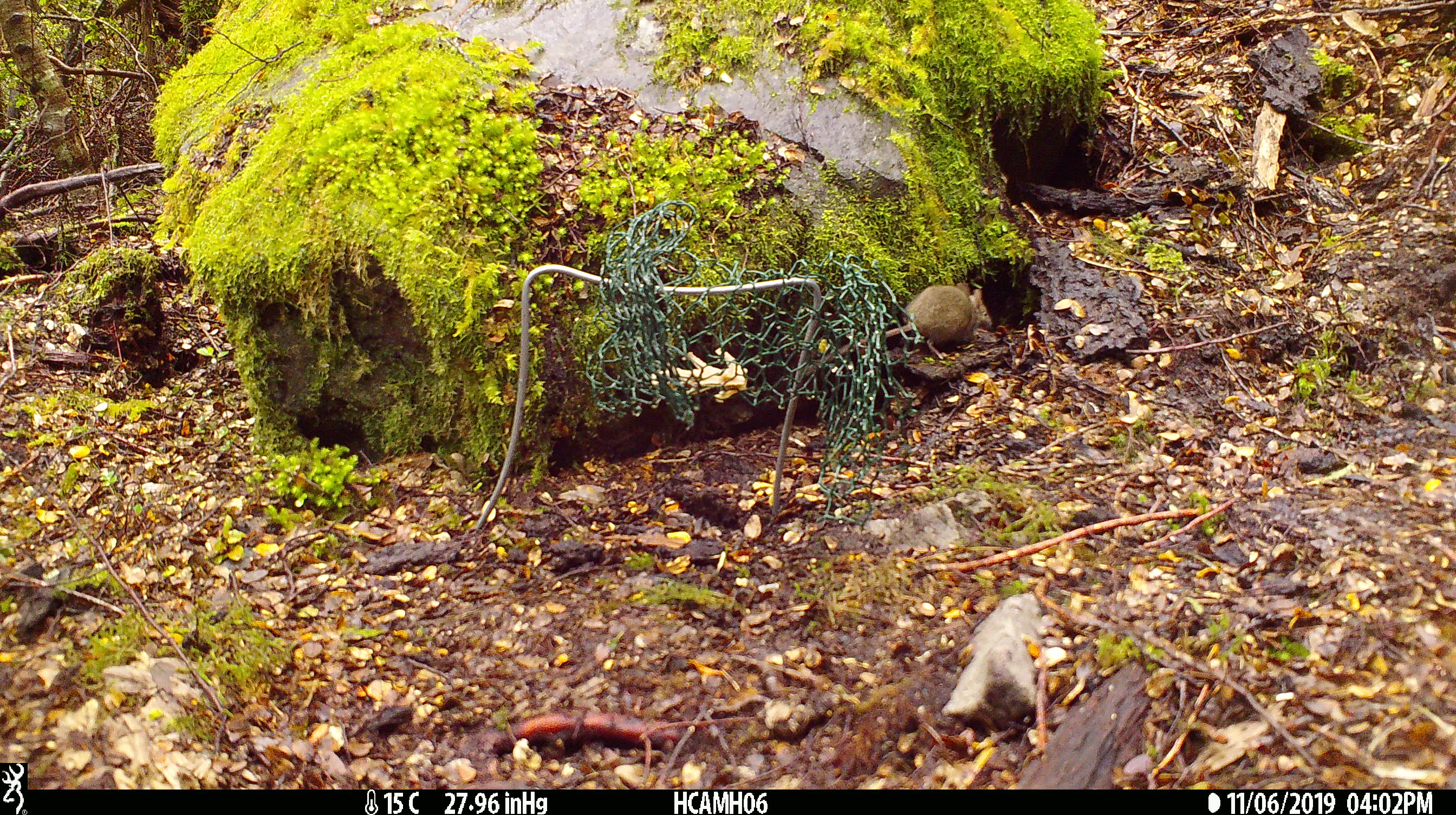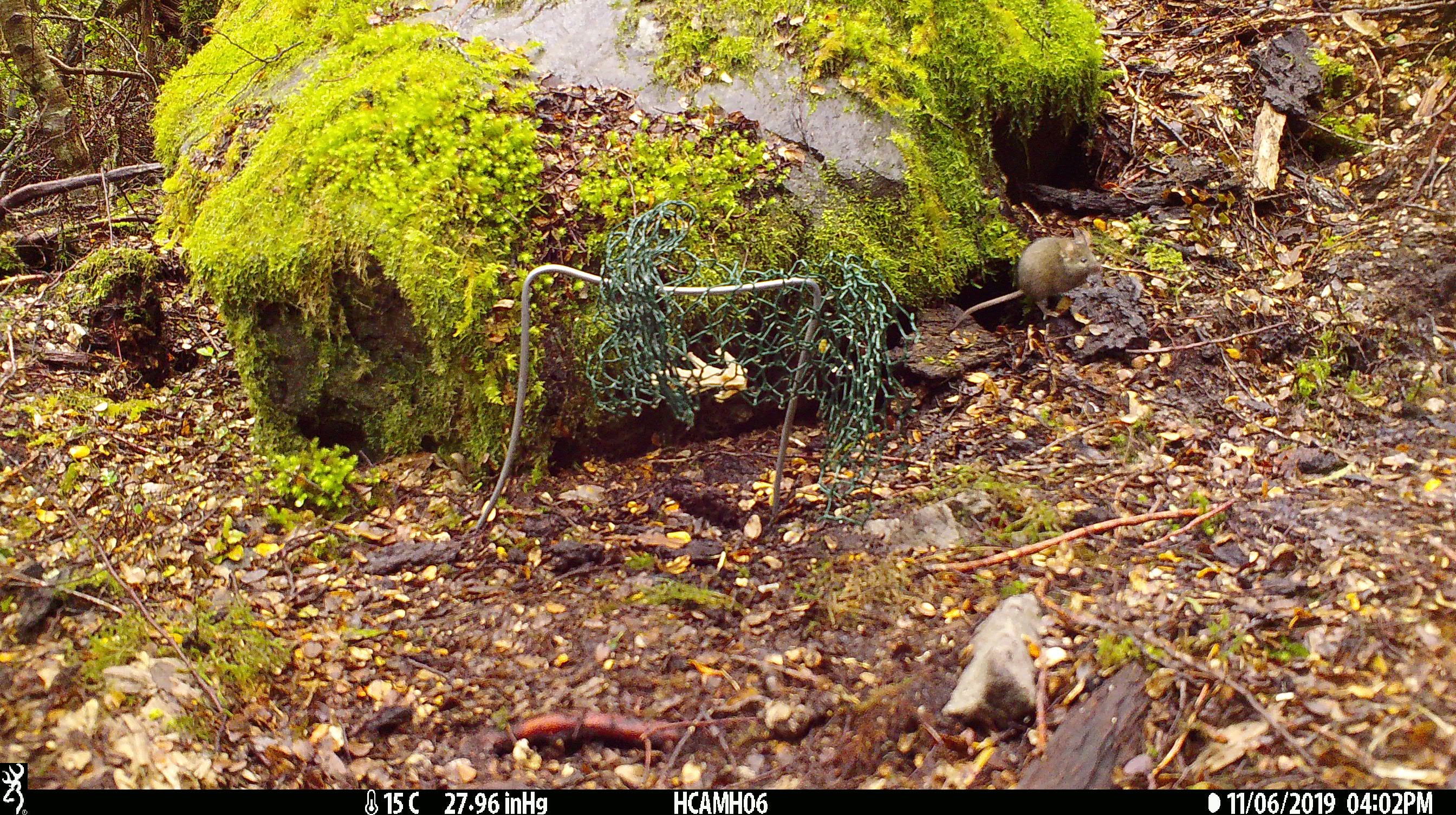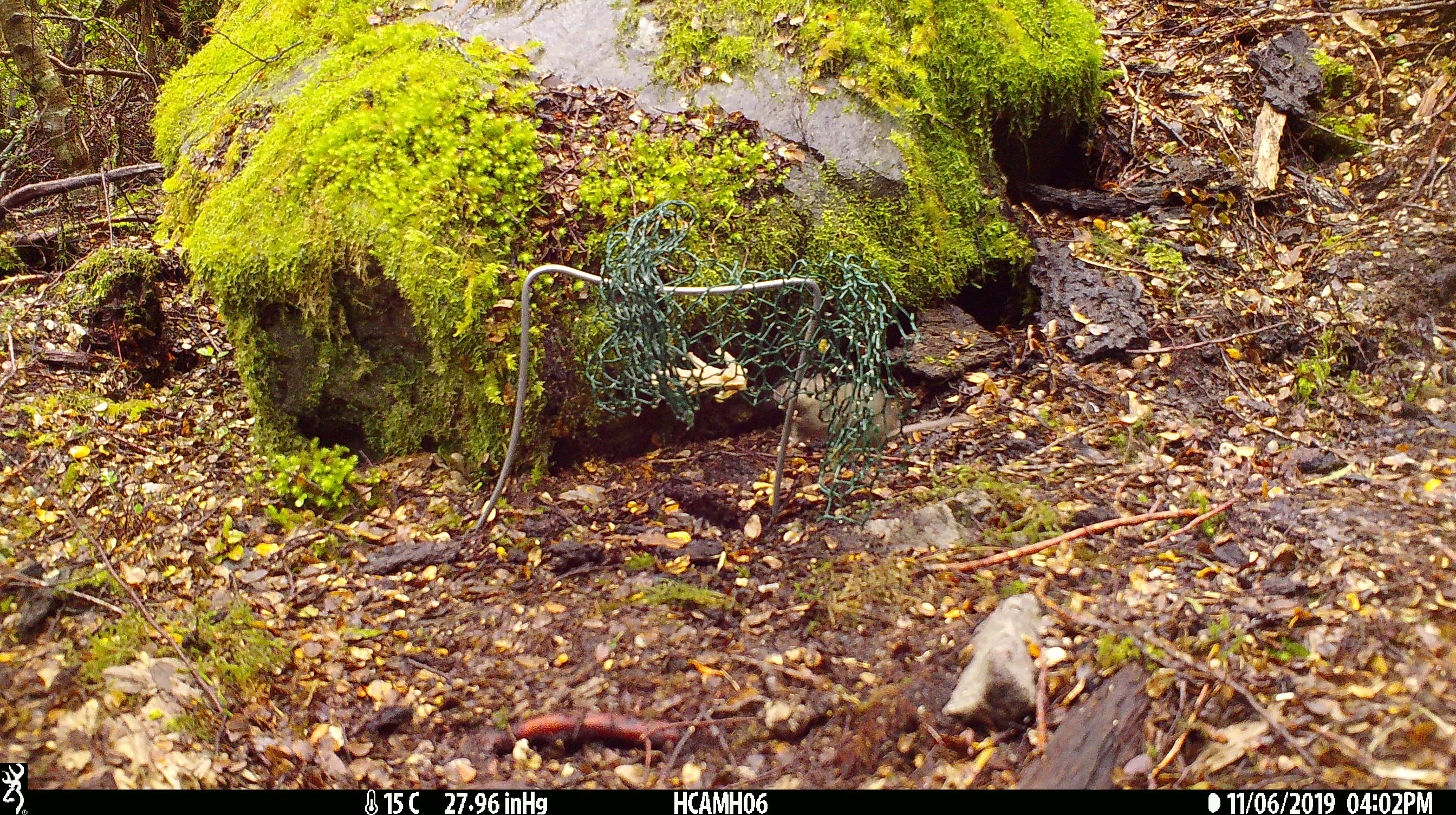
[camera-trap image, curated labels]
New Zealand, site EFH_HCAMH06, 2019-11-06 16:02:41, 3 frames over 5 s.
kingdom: Animalia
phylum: Chordata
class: Mammalia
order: Rodentia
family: Muridae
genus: Mus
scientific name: Mus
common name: mouse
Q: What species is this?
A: Mouse (Mus).